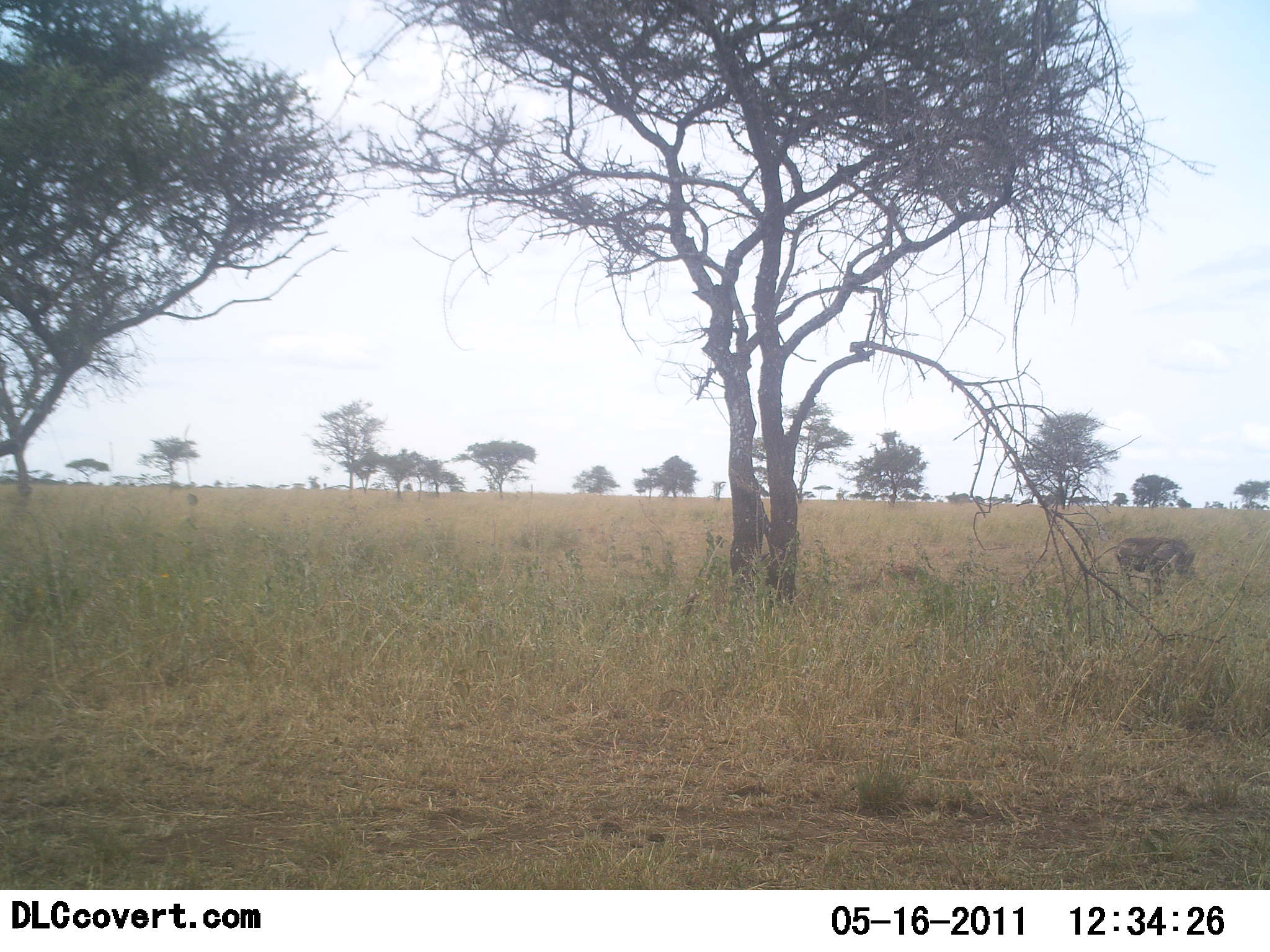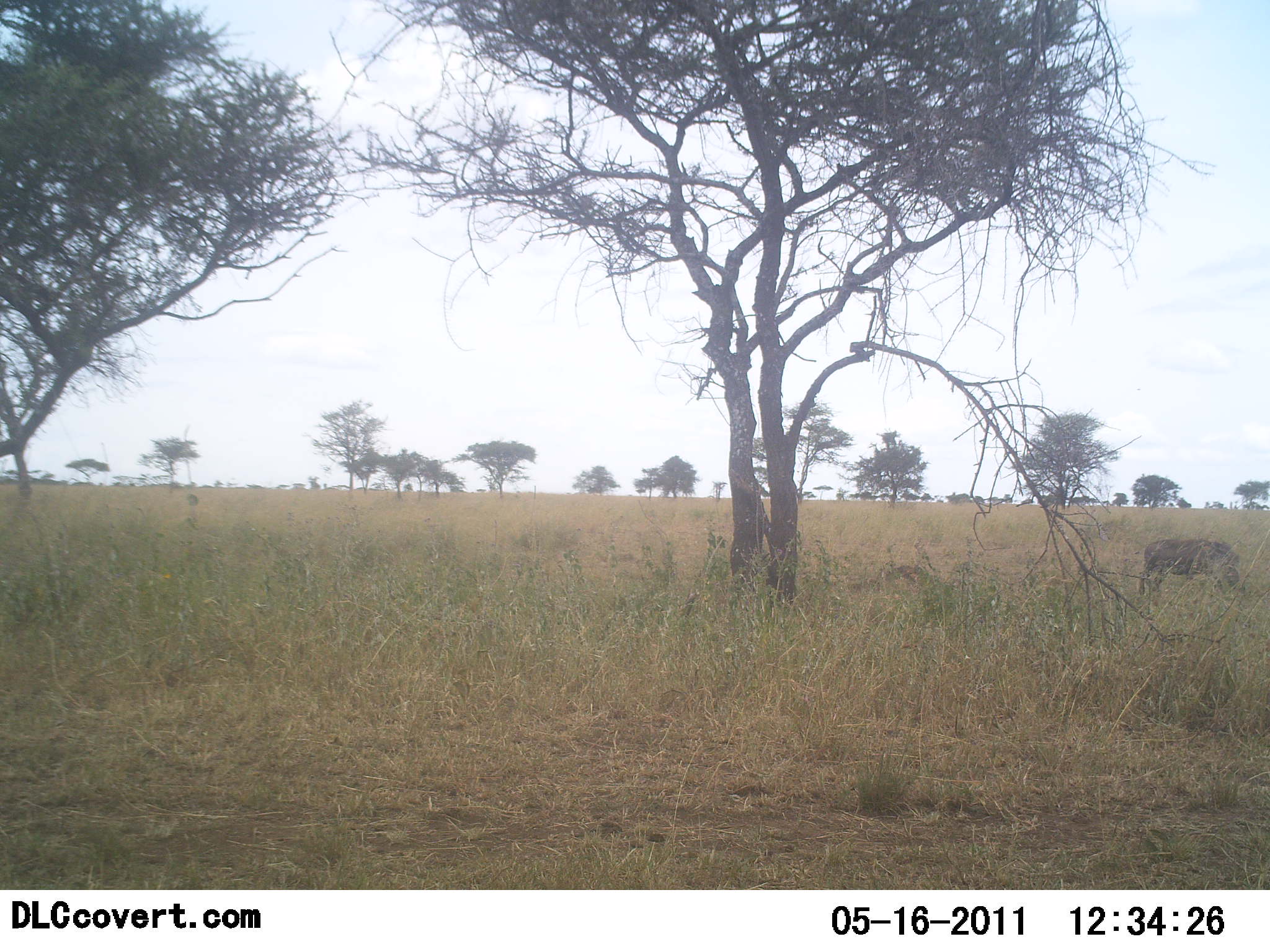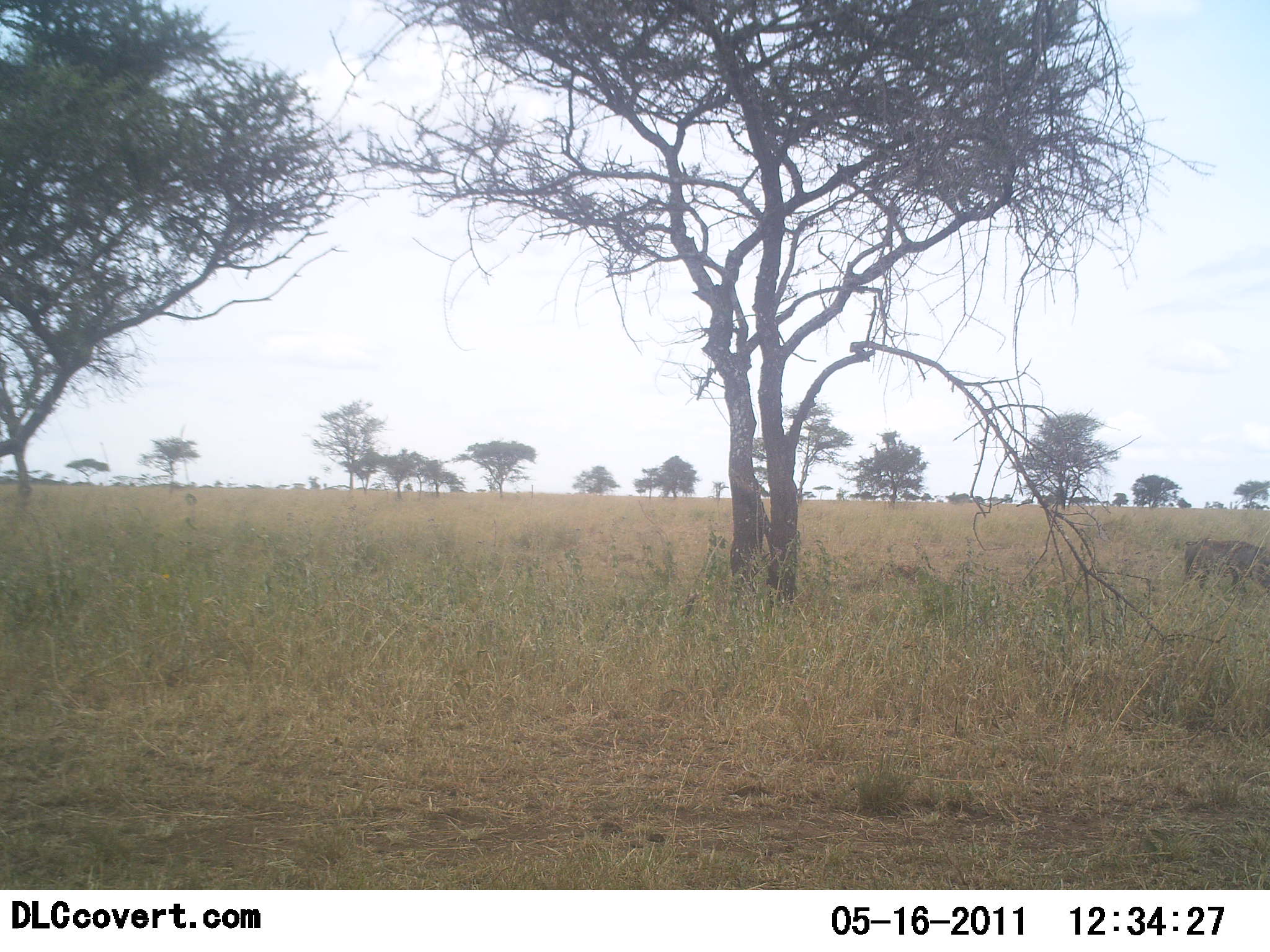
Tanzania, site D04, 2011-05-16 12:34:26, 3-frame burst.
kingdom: Animalia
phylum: Chordata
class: Mammalia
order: Artiodactyla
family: Suidae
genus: Phacochoerus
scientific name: Phacochoerus africanus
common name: warthog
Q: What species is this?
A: Warthog (Phacochoerus africanus).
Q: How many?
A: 1.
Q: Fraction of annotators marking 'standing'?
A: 8%.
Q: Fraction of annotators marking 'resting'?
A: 0%.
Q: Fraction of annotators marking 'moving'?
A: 92%.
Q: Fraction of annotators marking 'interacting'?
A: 0%.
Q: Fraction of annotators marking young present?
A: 0%.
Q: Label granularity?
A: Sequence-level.